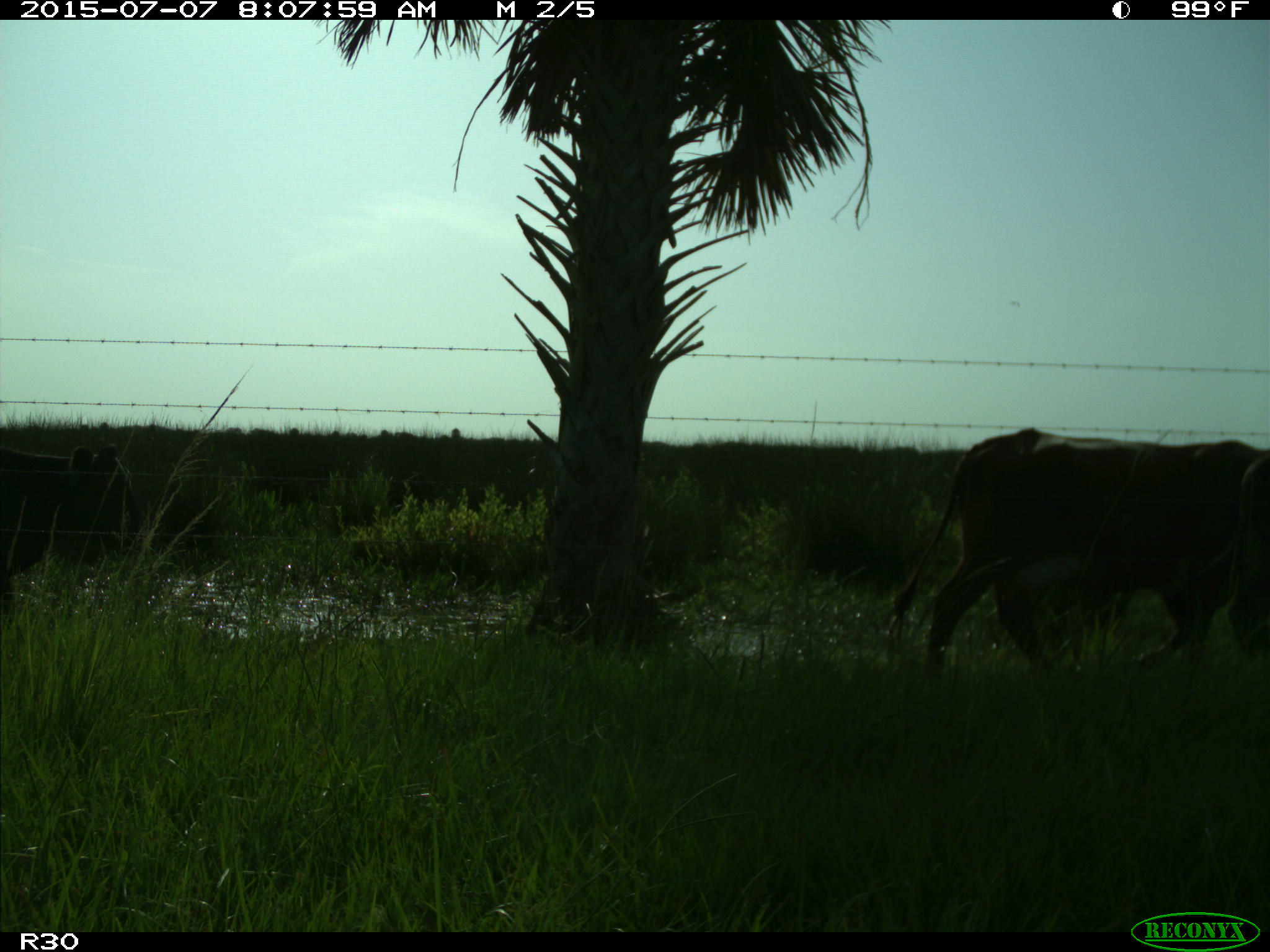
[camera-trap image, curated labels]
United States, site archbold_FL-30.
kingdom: Animalia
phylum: Chordata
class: Mammalia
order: Artiodactyla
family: Bovidae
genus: Bos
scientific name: Bos taurus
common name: domestic cow